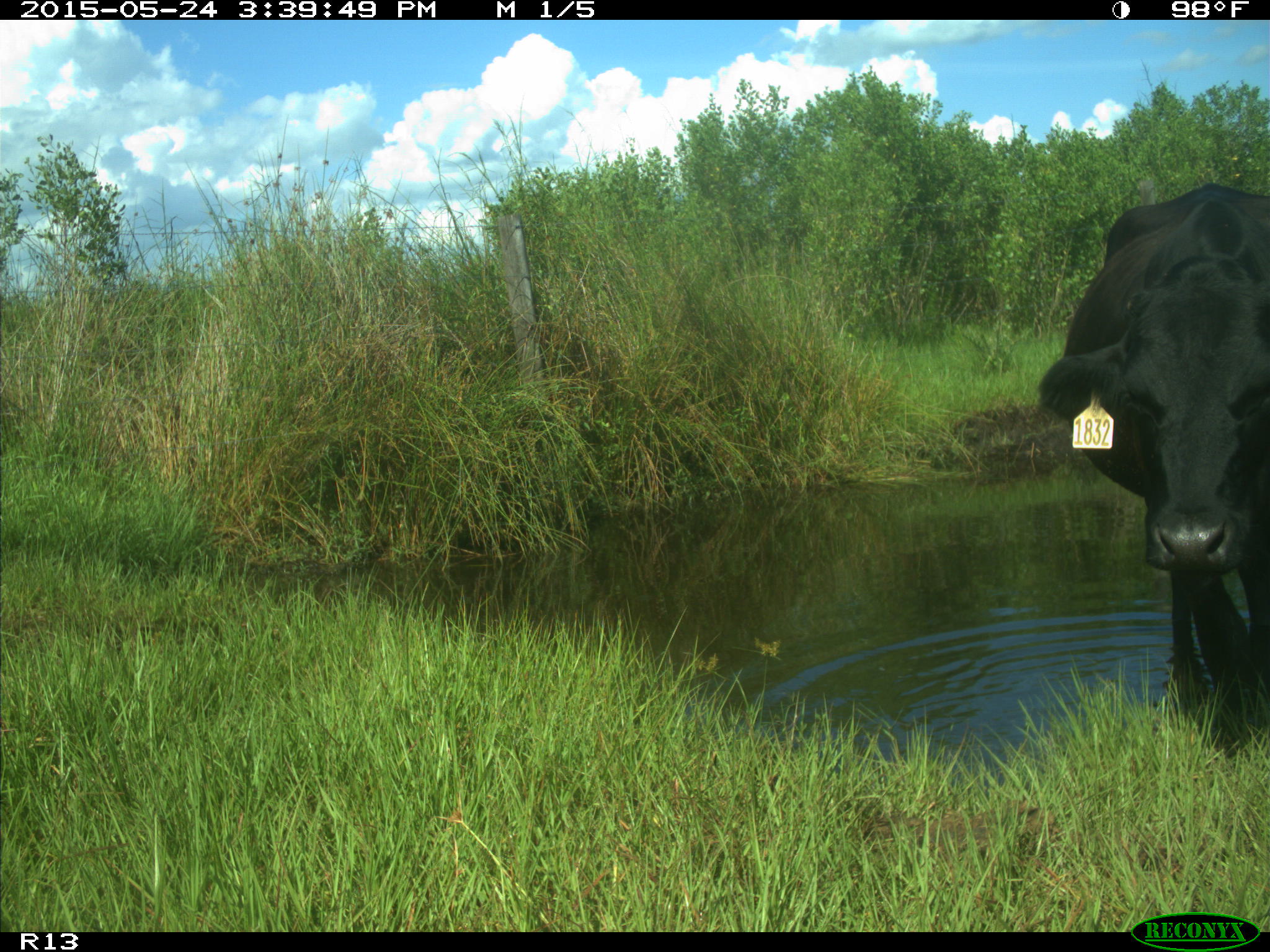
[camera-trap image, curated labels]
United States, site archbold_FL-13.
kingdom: Animalia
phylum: Chordata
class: Mammalia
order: Artiodactyla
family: Bovidae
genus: Bos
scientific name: Bos taurus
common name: domestic cow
Bos taurus (domestic cow).